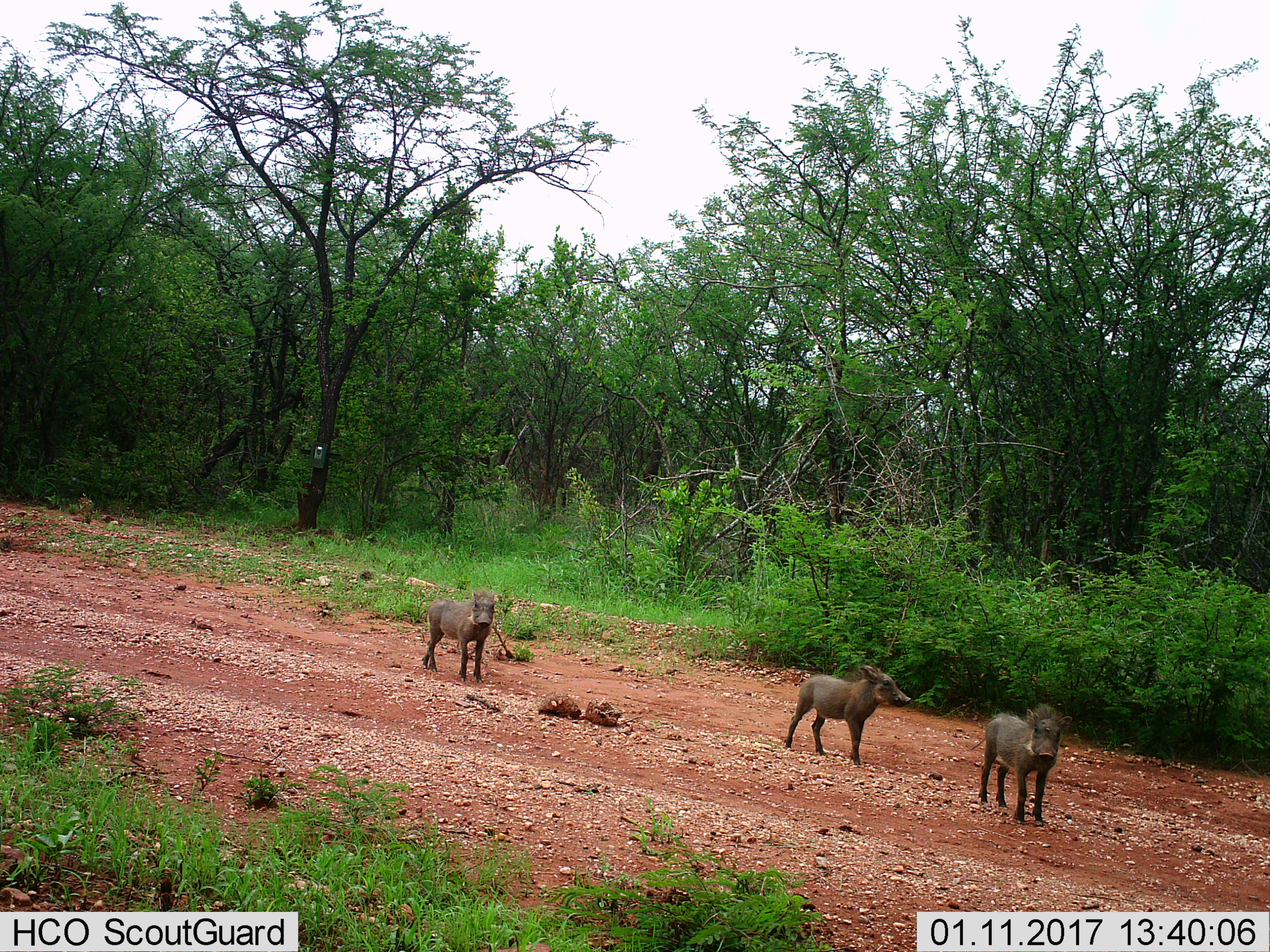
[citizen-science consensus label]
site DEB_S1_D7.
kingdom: Animalia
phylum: Chordata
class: Mammalia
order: Artiodactyla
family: Suidae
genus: Phacochoerus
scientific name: Phacochoerus africanus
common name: warthog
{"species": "warthog (Phacochoerus africanus)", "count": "3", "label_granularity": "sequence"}